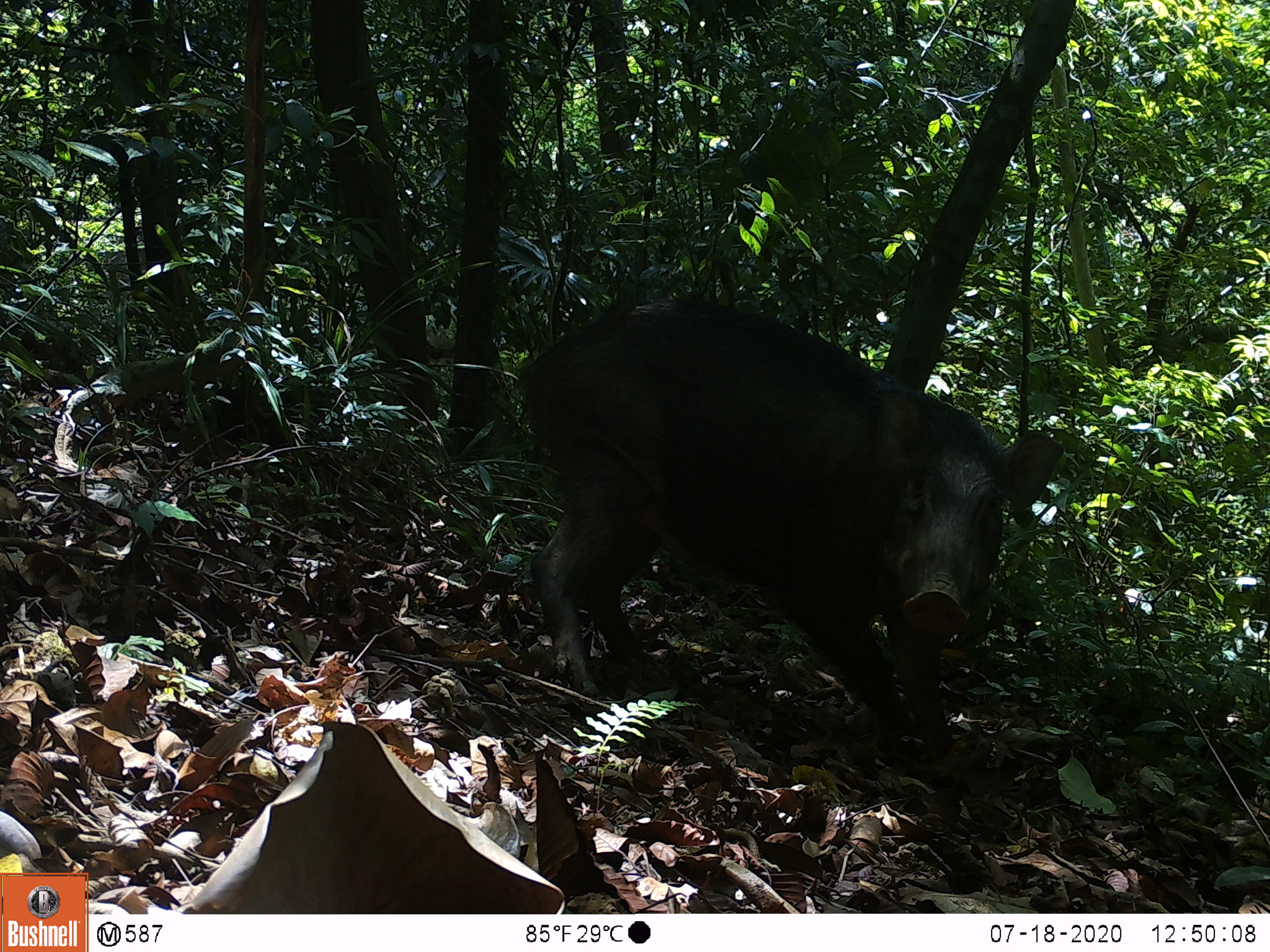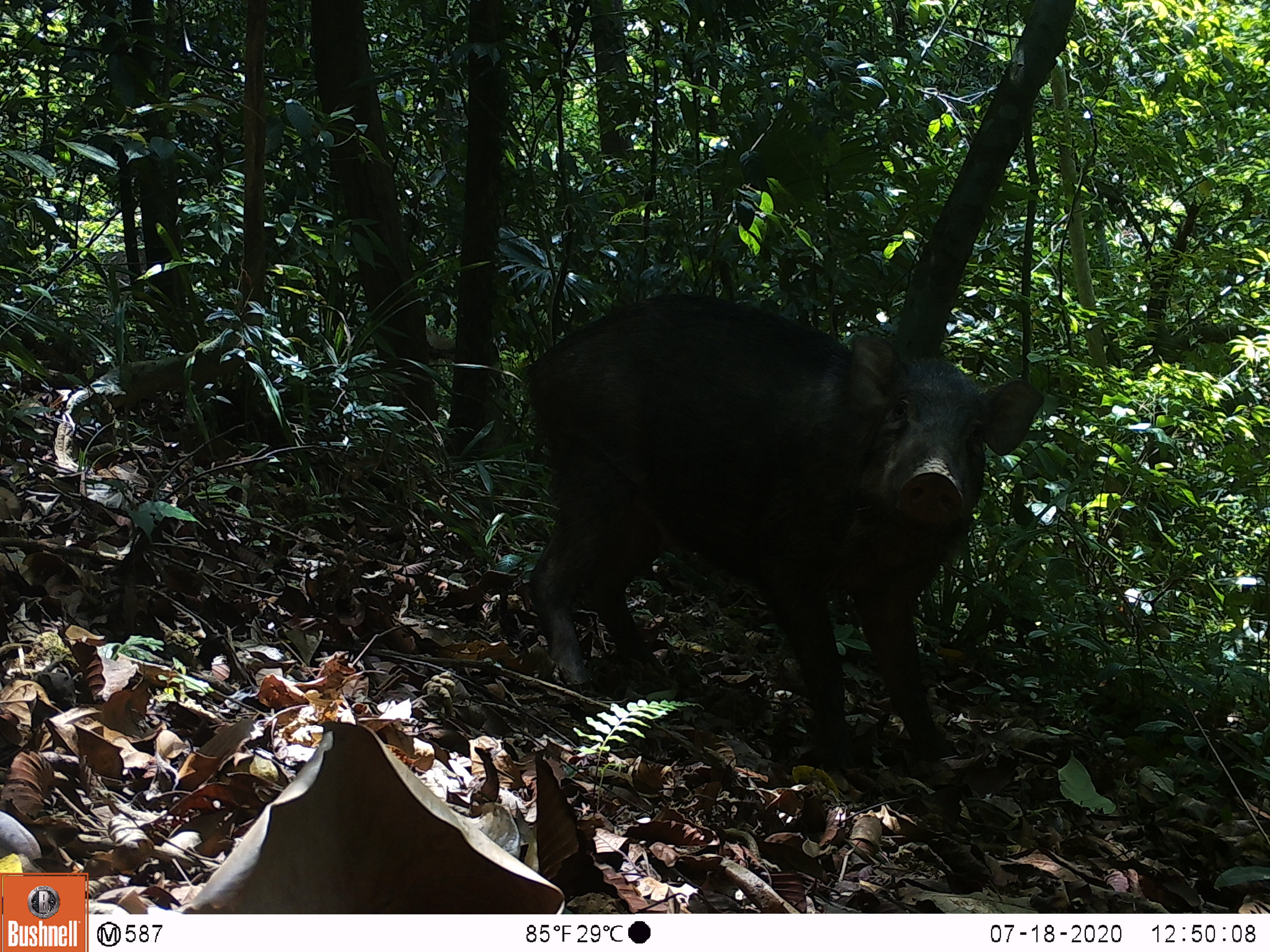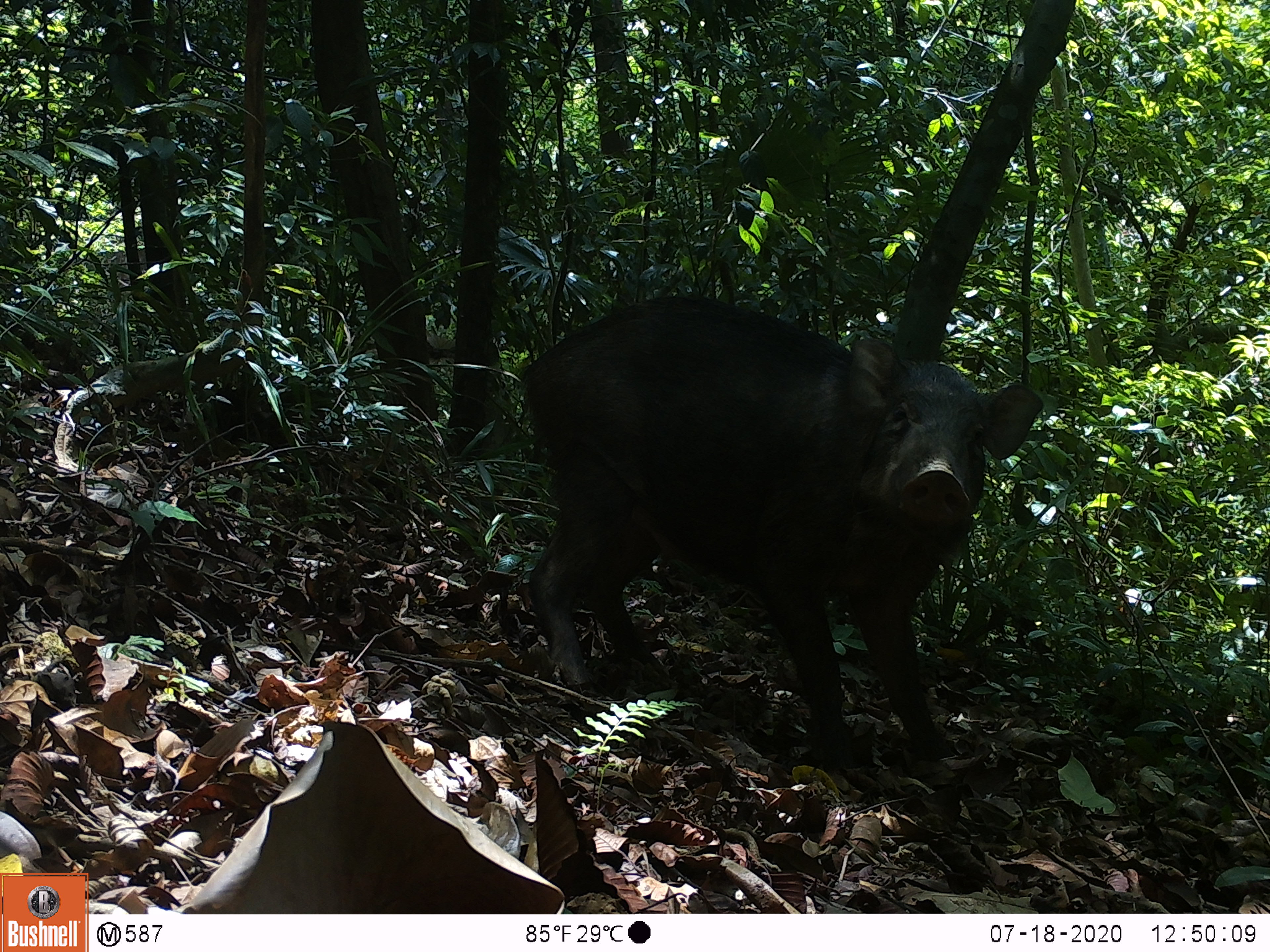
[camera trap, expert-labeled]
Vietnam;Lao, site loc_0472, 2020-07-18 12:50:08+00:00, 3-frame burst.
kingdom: Animalia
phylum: Chordata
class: Mammalia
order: Artiodactyla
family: Suidae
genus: Sus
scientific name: Sus scrofa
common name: eurasian wild pig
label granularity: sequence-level